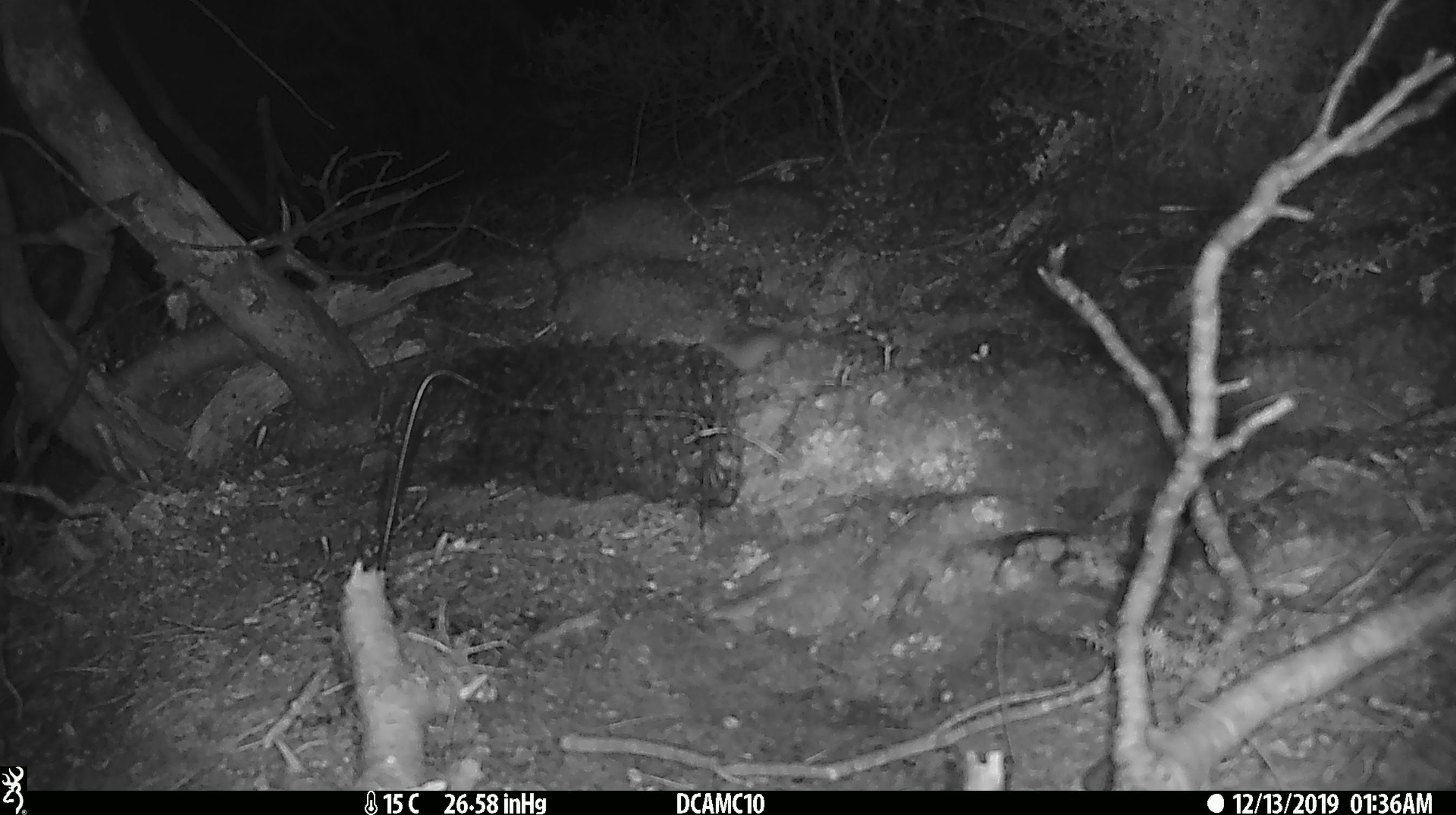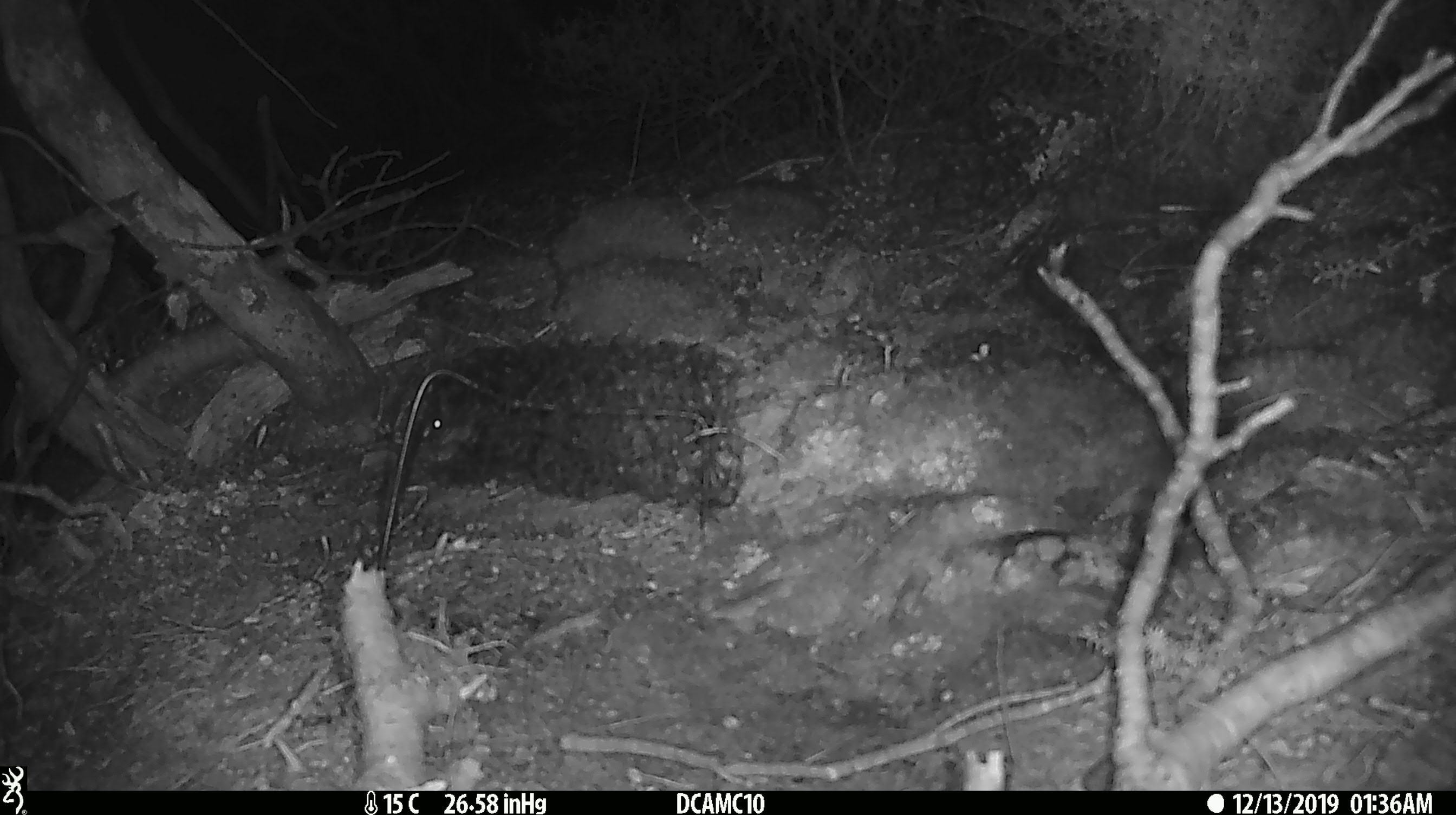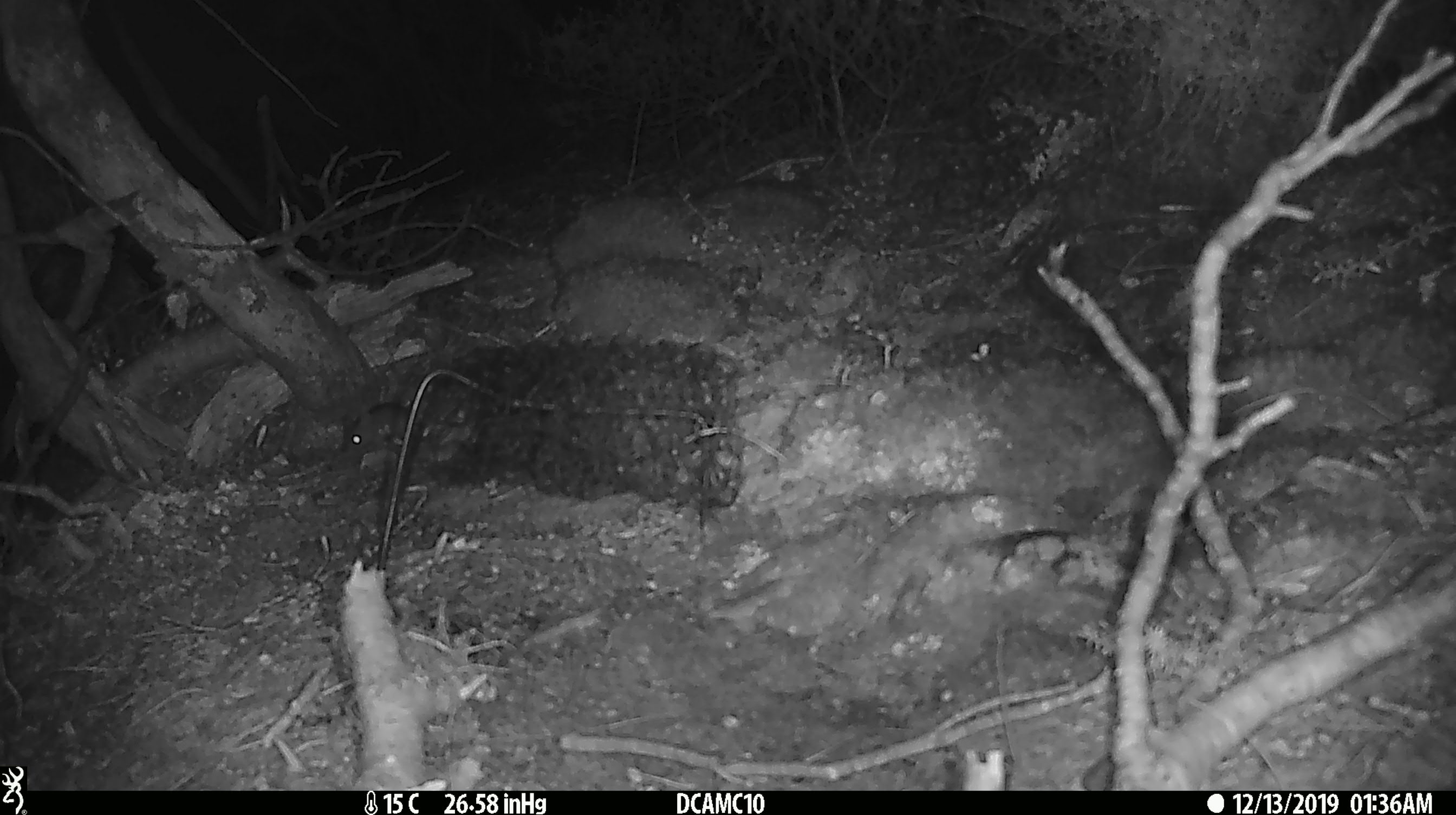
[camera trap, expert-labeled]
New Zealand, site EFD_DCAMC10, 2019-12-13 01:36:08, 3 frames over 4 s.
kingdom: Animalia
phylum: Chordata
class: Mammalia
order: Rodentia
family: Muridae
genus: Mus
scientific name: Mus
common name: mouse